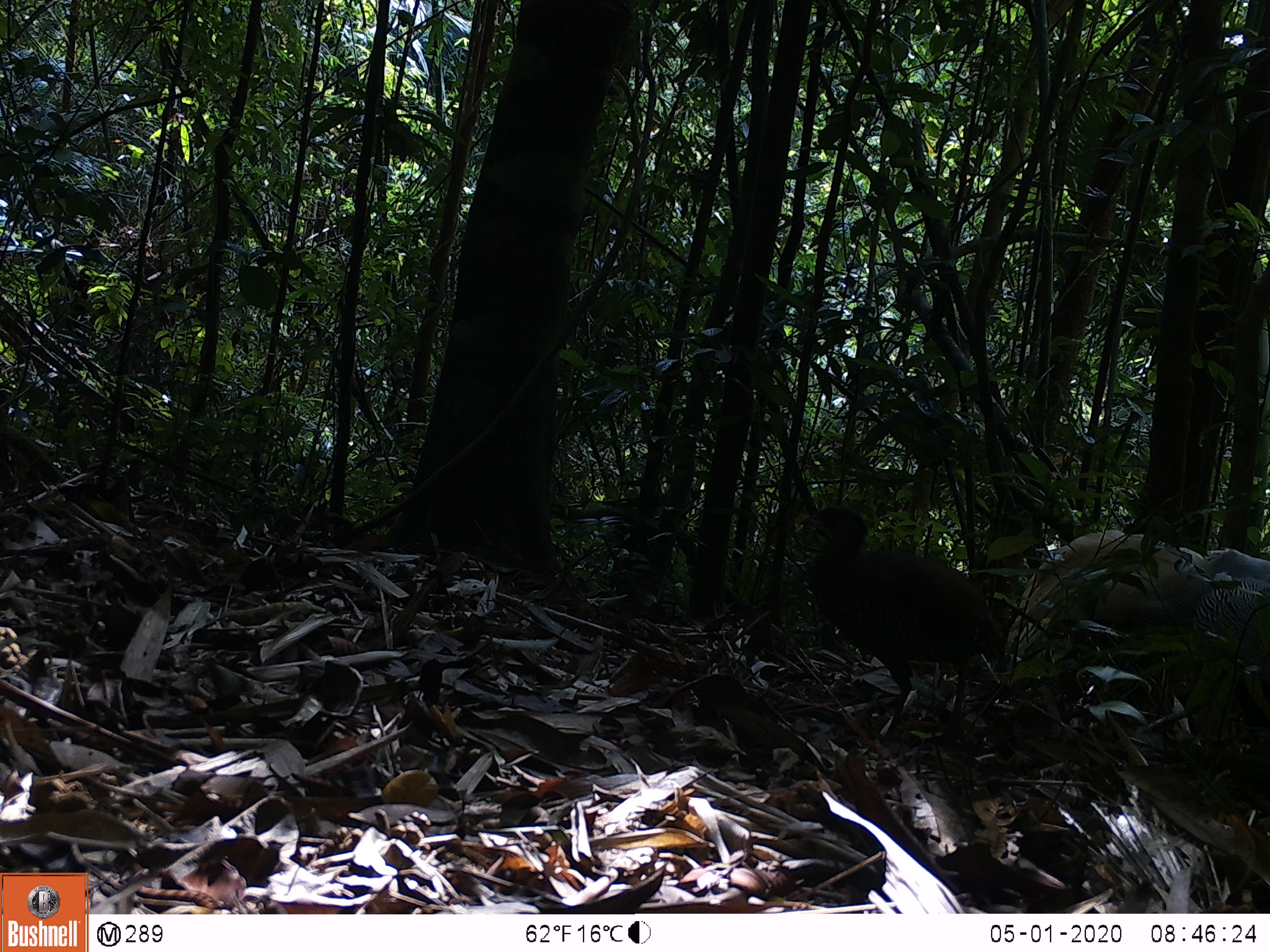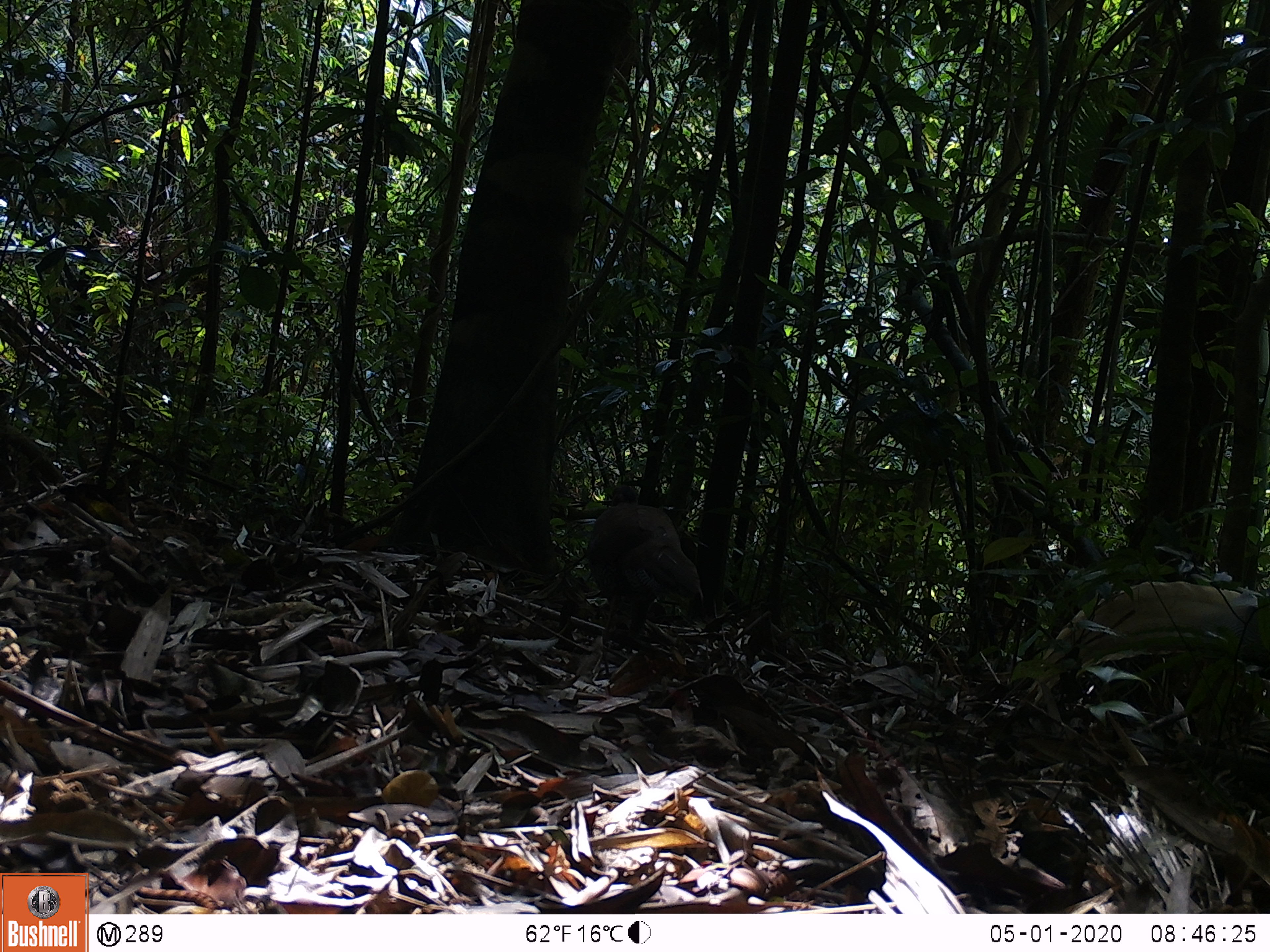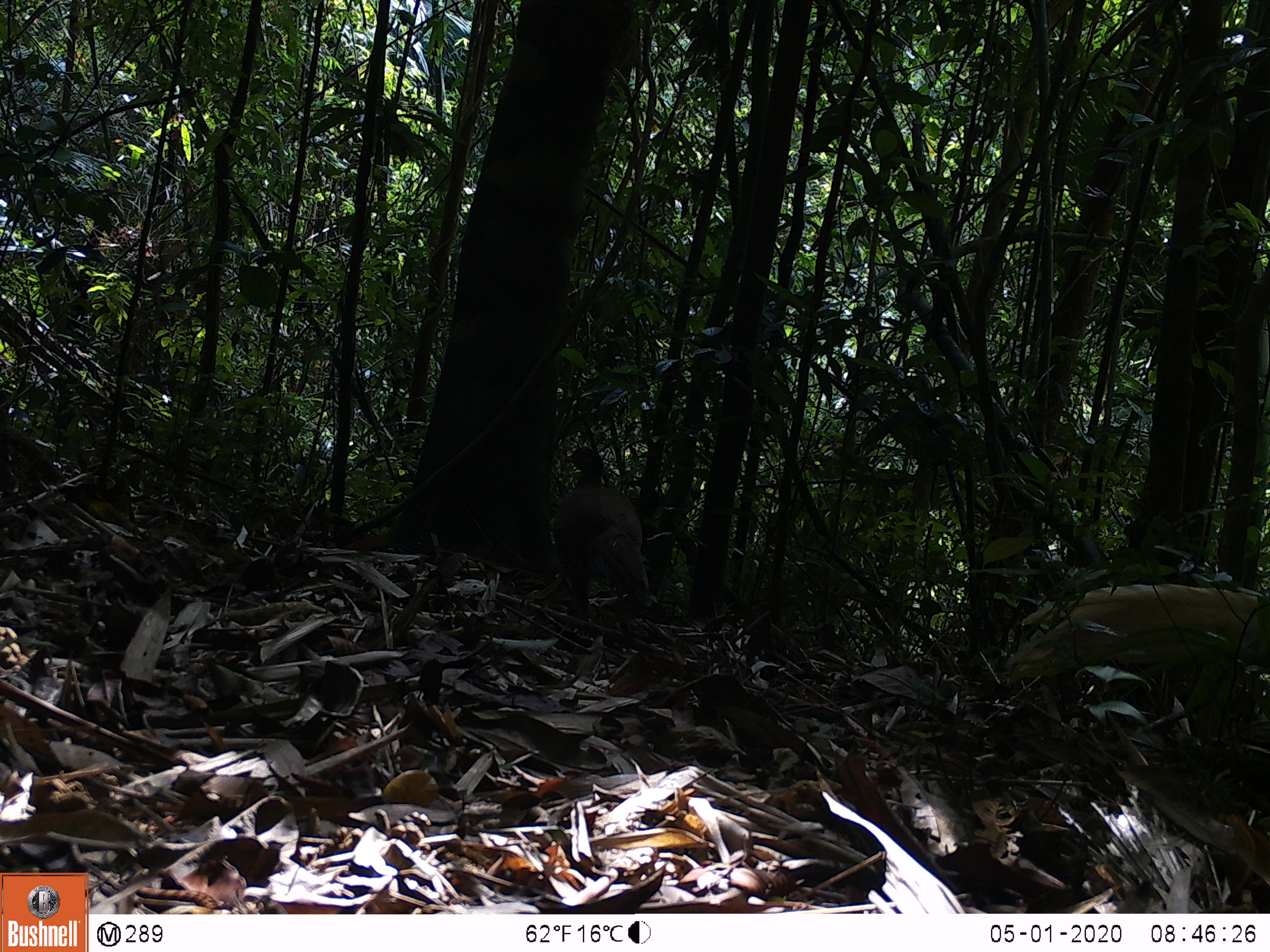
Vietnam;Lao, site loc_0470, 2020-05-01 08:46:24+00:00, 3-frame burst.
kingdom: Animalia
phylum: Chordata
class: Aves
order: Galliformes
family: Phasianidae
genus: Lophura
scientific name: Lophura nycthemera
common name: silver pheasant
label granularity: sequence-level